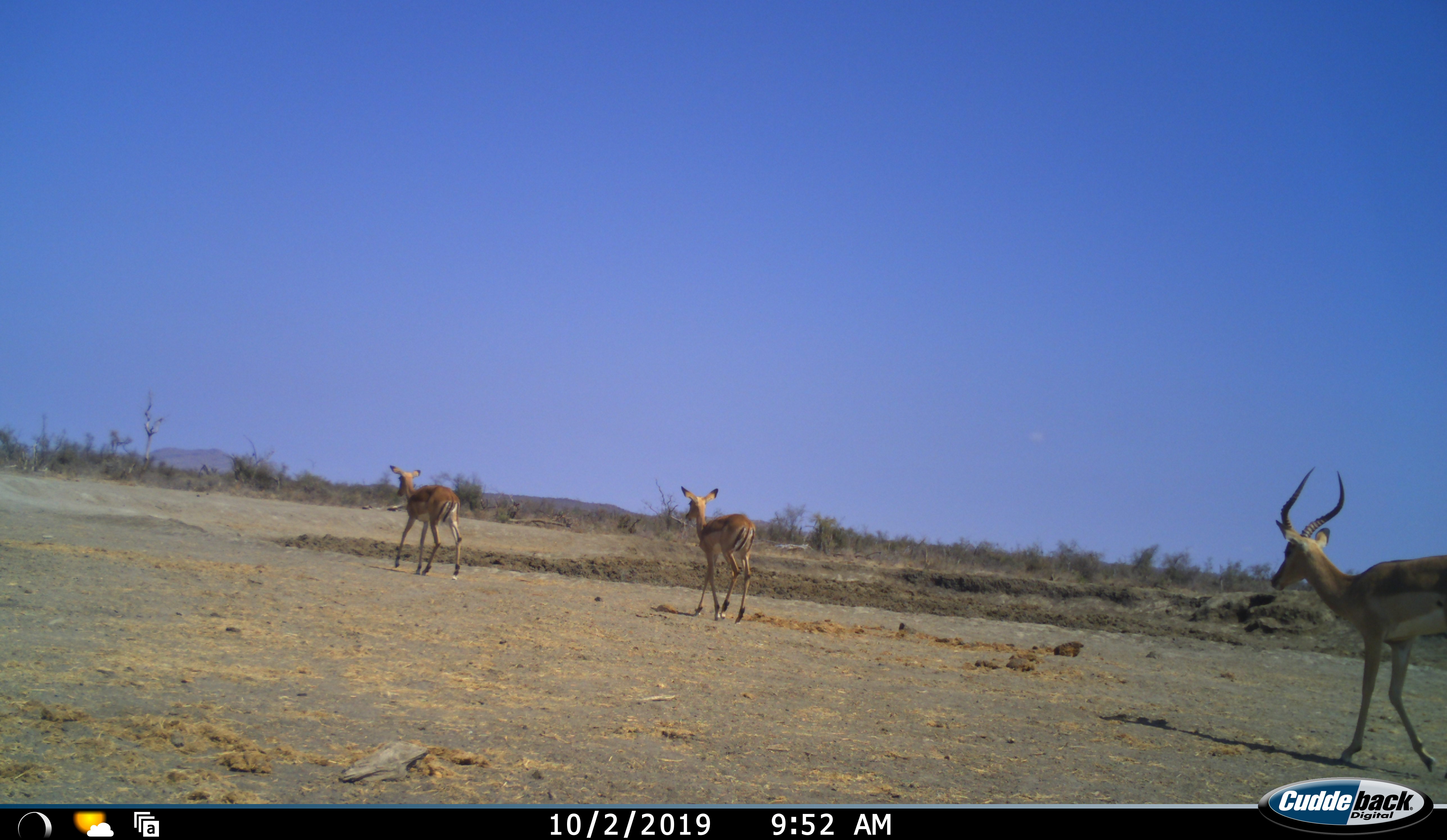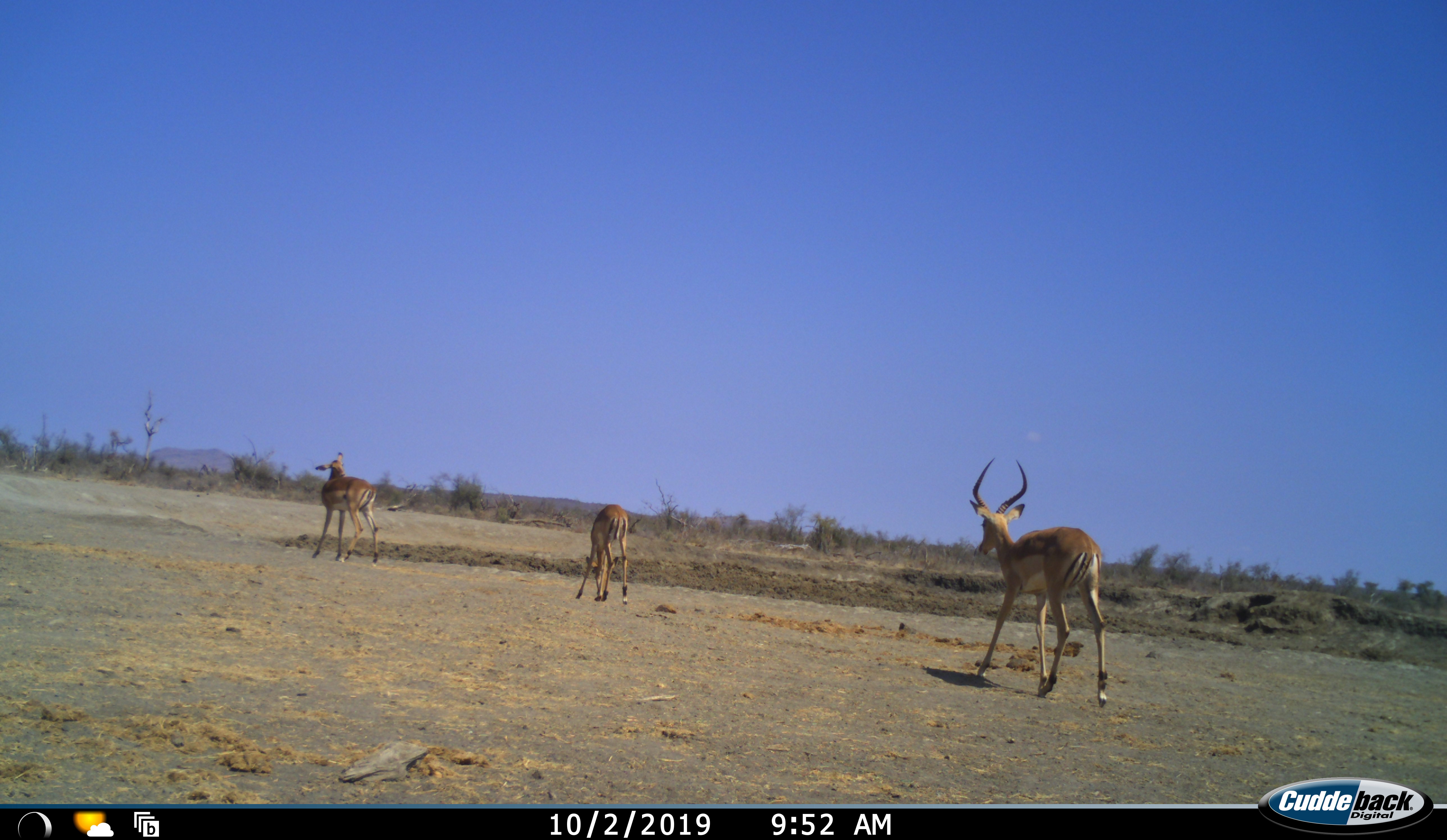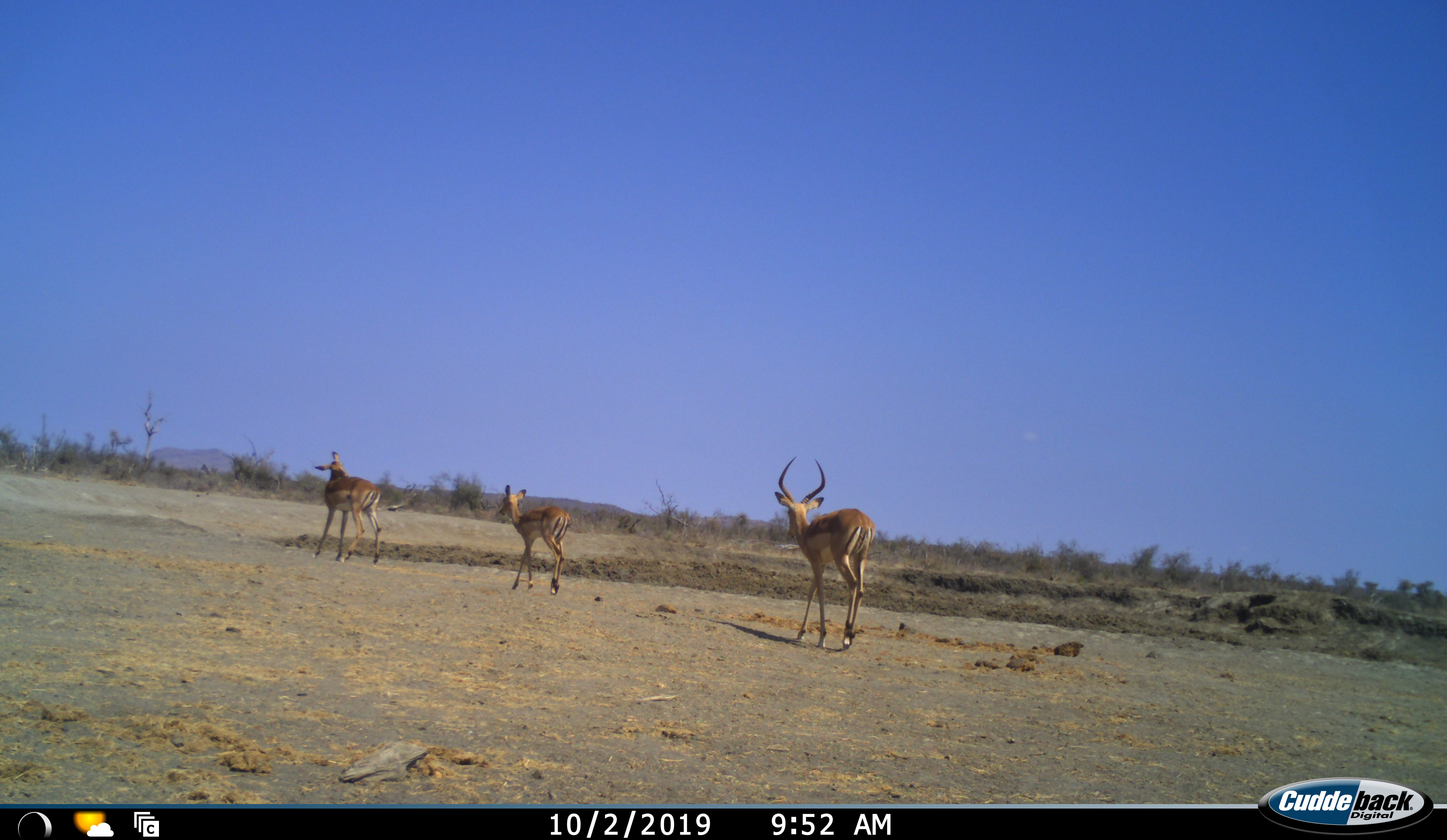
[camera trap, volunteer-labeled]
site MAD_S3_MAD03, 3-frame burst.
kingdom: Animalia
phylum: Chordata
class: Mammalia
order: Artiodactyla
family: Bovidae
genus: Aepyceros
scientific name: Aepyceros melampus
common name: impala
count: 3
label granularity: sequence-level